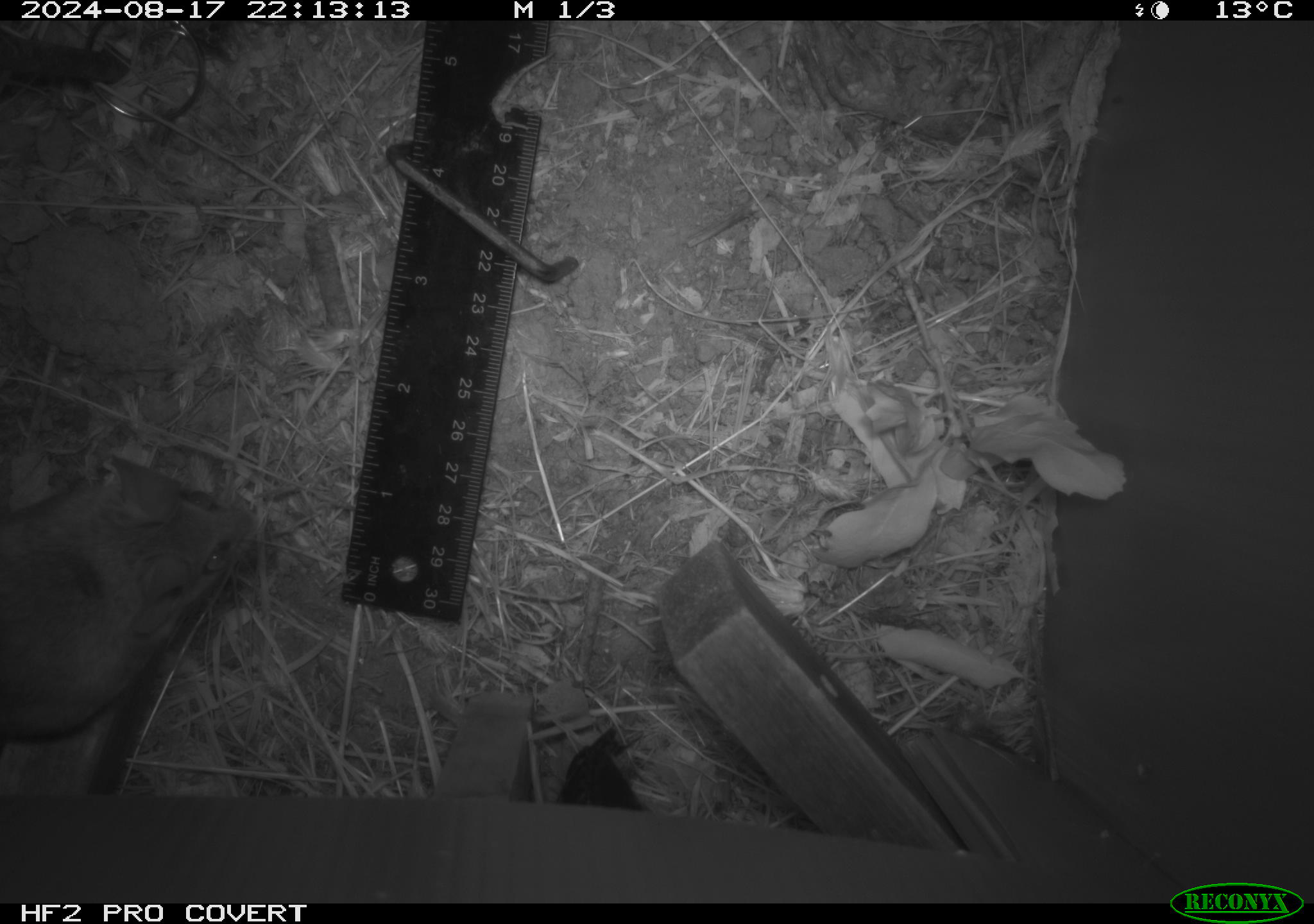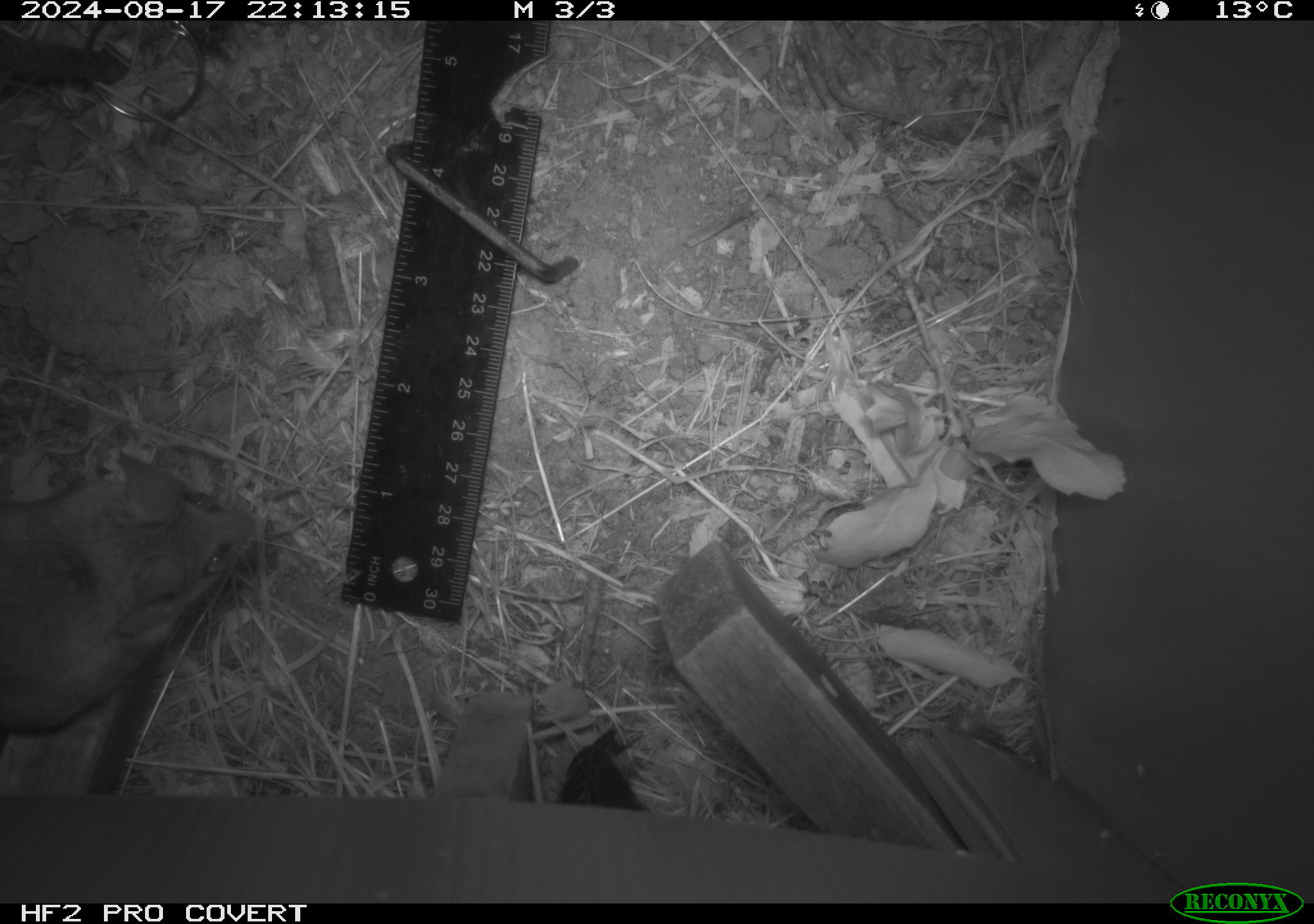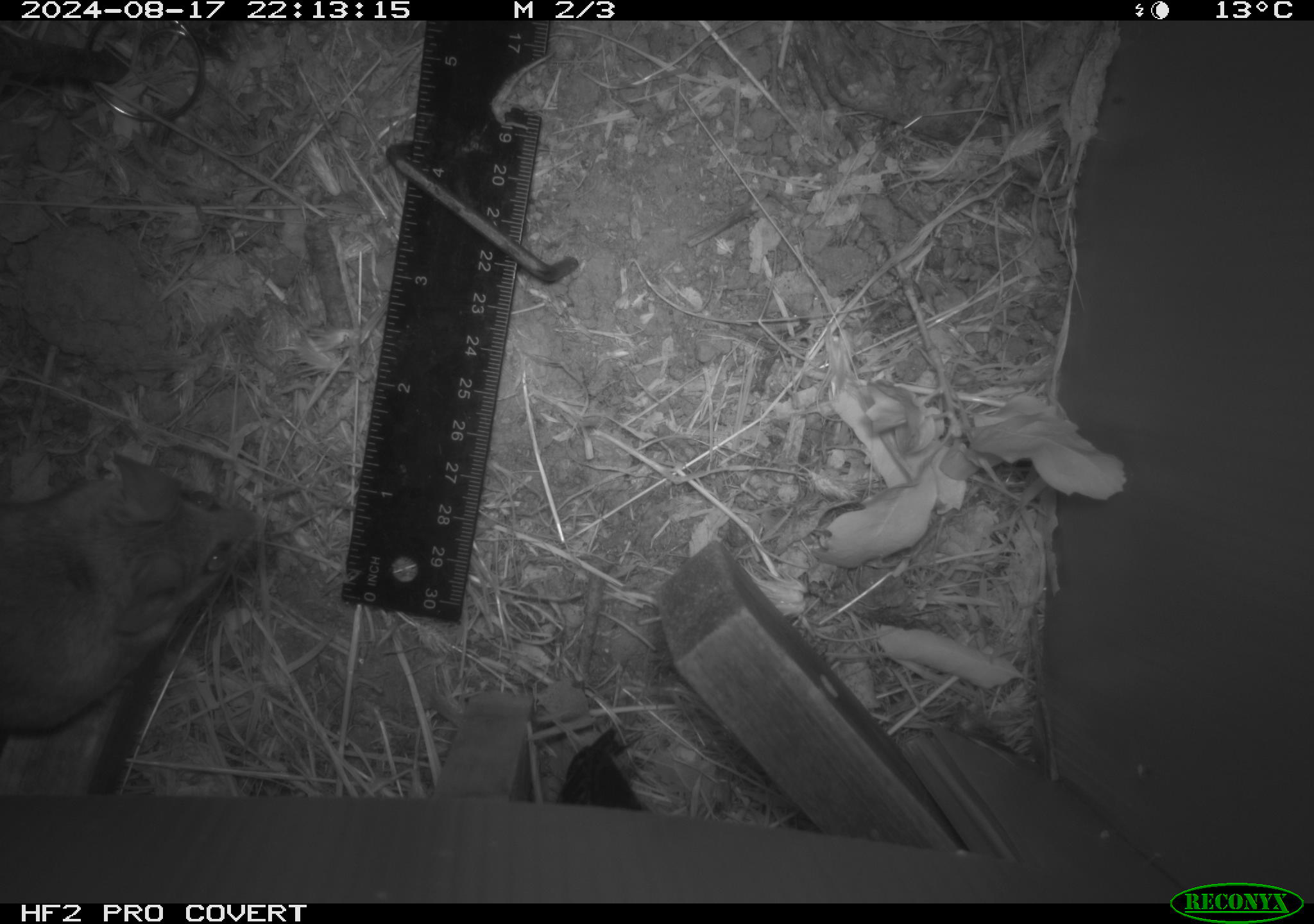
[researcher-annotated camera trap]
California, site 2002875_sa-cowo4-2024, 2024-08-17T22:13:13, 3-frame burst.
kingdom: Animalia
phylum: Chordata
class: Mammalia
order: Rodentia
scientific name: Rodentia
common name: mouse species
Mouse species (Rodentia).